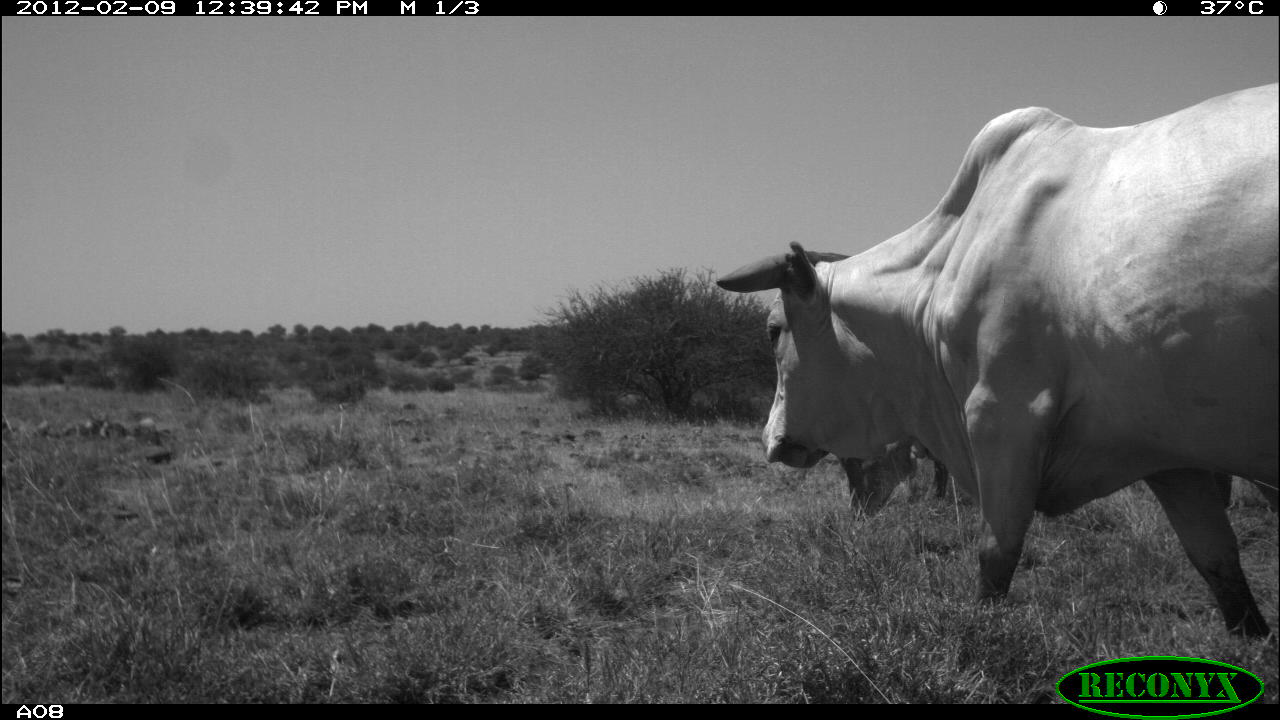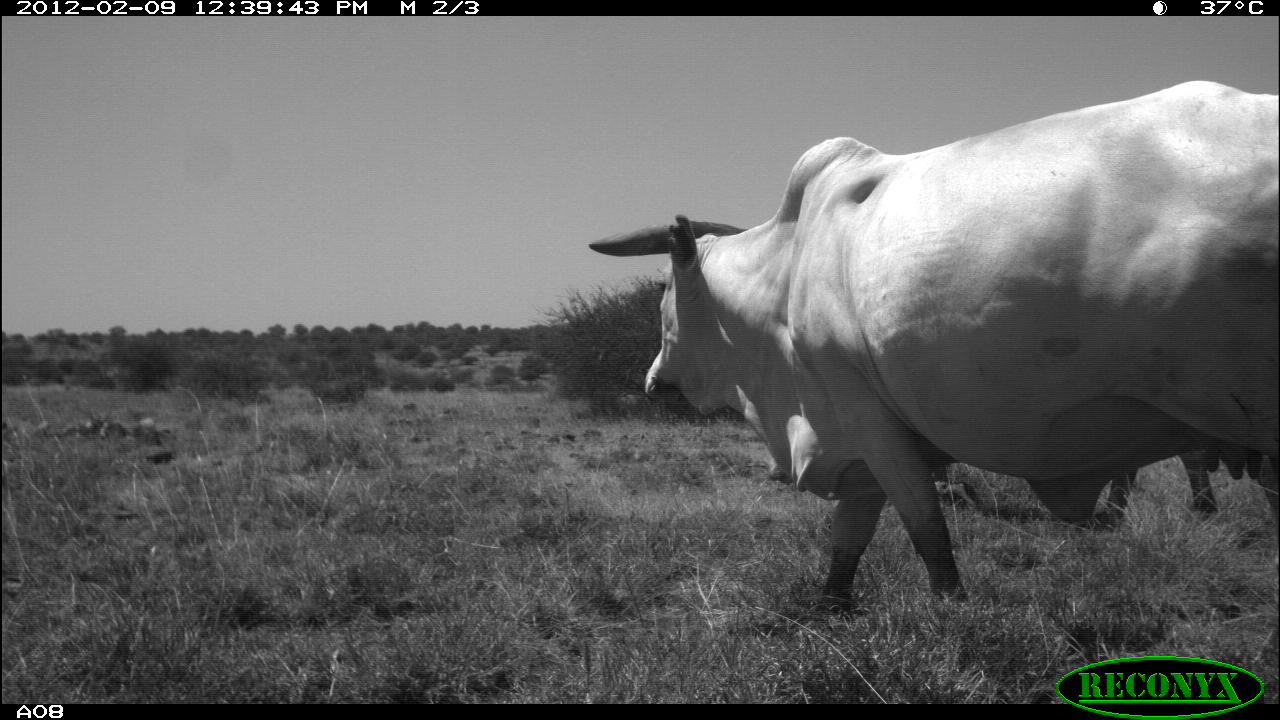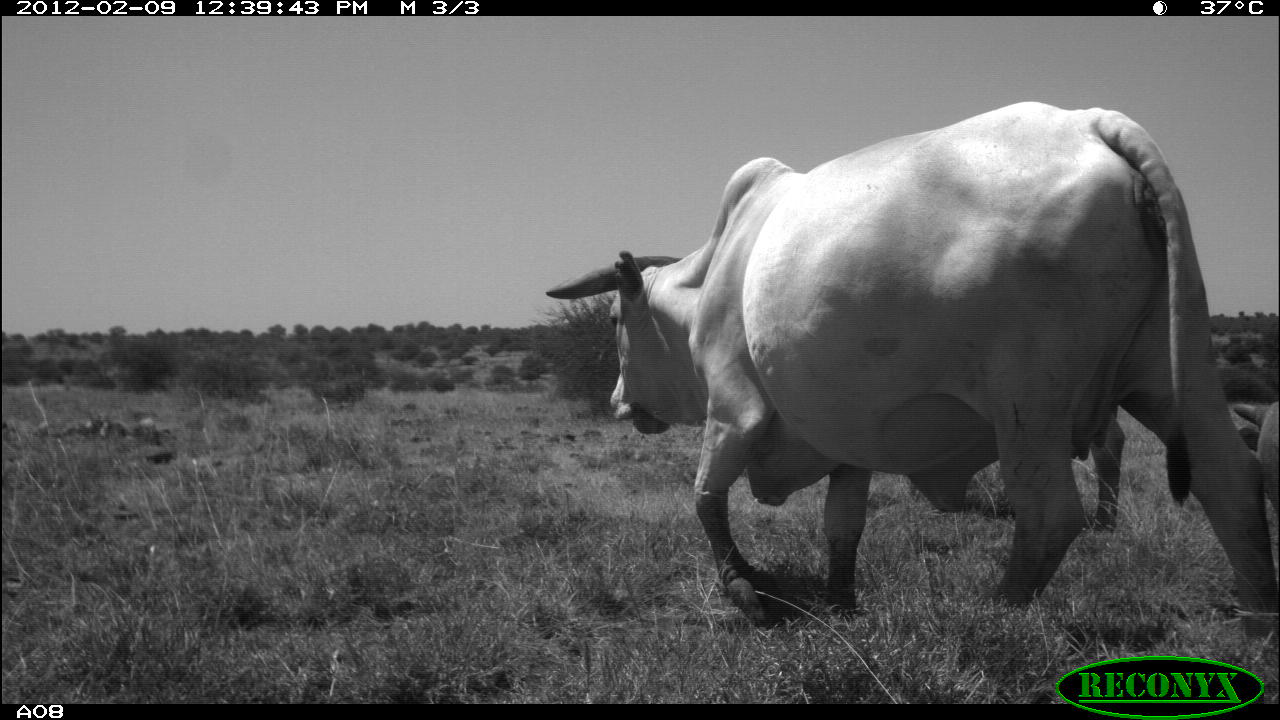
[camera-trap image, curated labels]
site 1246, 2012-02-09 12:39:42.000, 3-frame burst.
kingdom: Animalia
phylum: Chordata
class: Mammalia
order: Artiodactyla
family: Bovidae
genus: Bos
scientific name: Bos taurus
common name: domestic cattle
Bos taurus (domestic cattle), count 2.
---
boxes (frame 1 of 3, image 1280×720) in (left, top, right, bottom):
bos taurus: (713, 79, 1280, 663)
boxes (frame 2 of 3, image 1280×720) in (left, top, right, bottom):
bos taurus: (586, 78, 1280, 615)